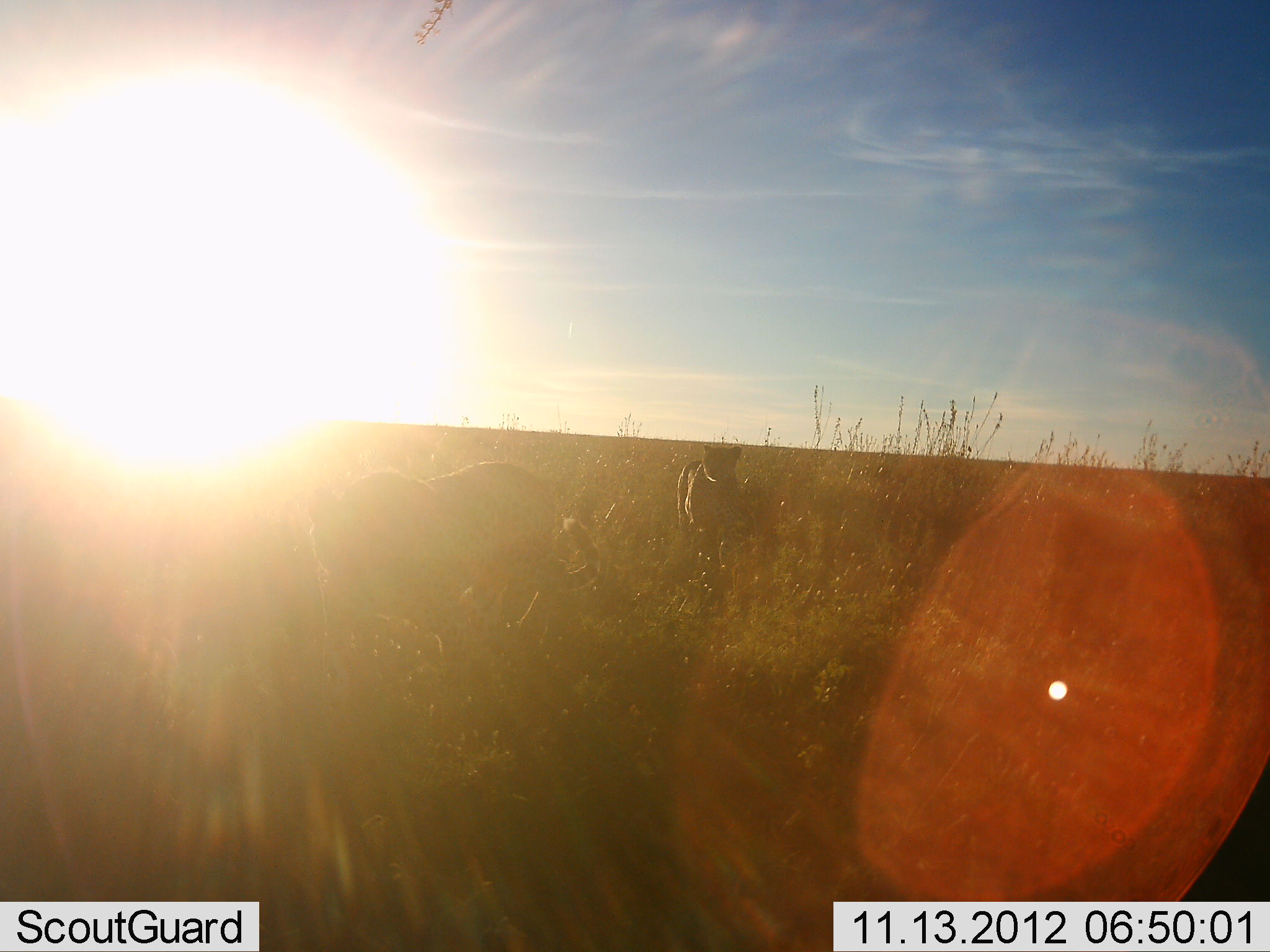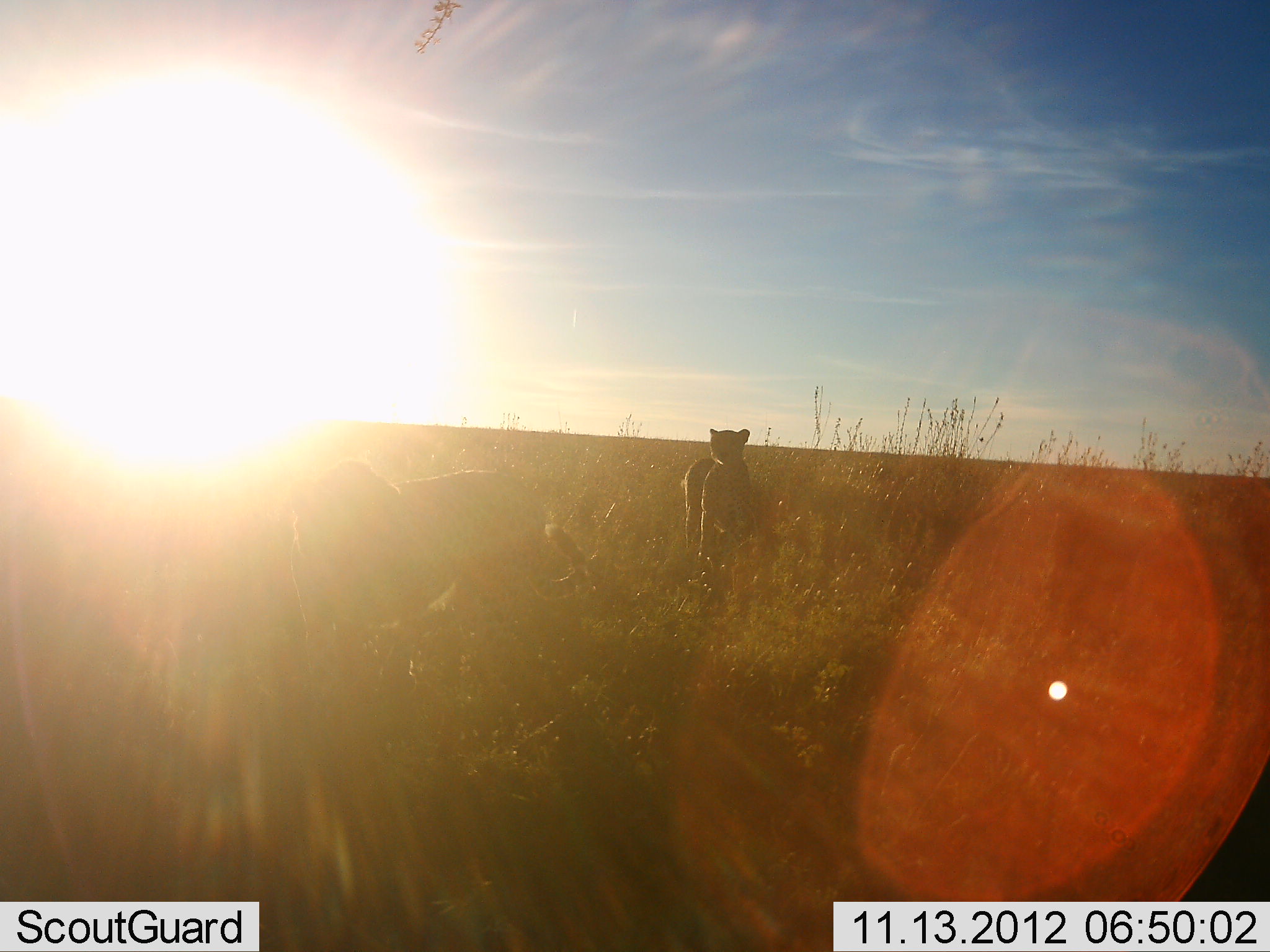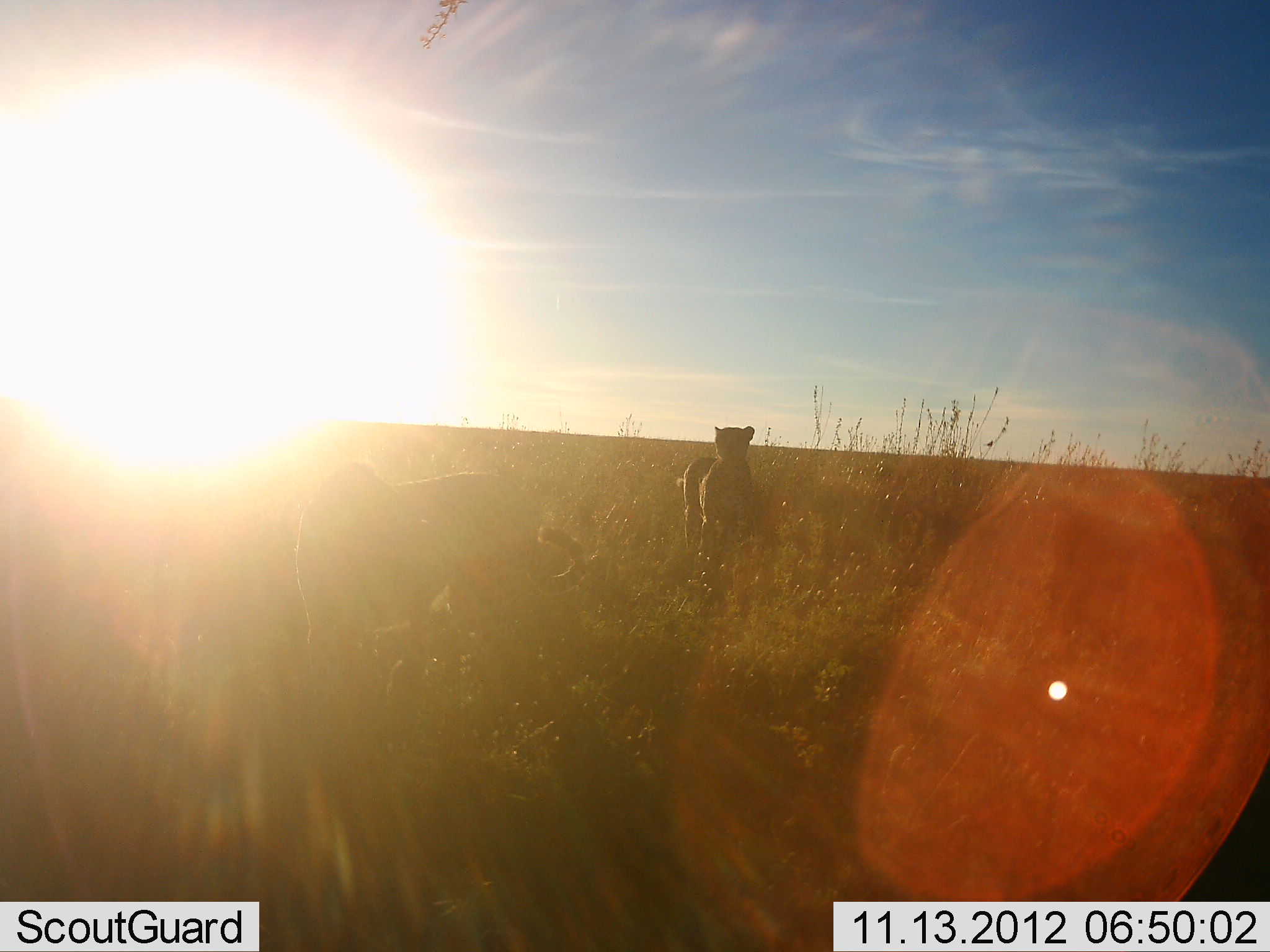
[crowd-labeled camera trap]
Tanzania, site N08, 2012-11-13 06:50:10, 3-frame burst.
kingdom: Animalia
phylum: Chordata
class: Mammalia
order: Carnivora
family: Felidae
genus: Acinonyx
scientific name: Acinonyx jubatus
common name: cheetah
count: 2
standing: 70%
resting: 0%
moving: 50%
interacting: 0%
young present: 0%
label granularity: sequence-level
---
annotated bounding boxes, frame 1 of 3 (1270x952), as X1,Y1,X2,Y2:
animal: 304,458,602,678; 674,445,760,580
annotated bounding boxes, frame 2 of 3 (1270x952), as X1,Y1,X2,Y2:
animal: 276,458,588,641; 682,427,757,573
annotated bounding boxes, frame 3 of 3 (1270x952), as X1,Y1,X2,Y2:
animal: 294,457,589,614; 675,427,762,559